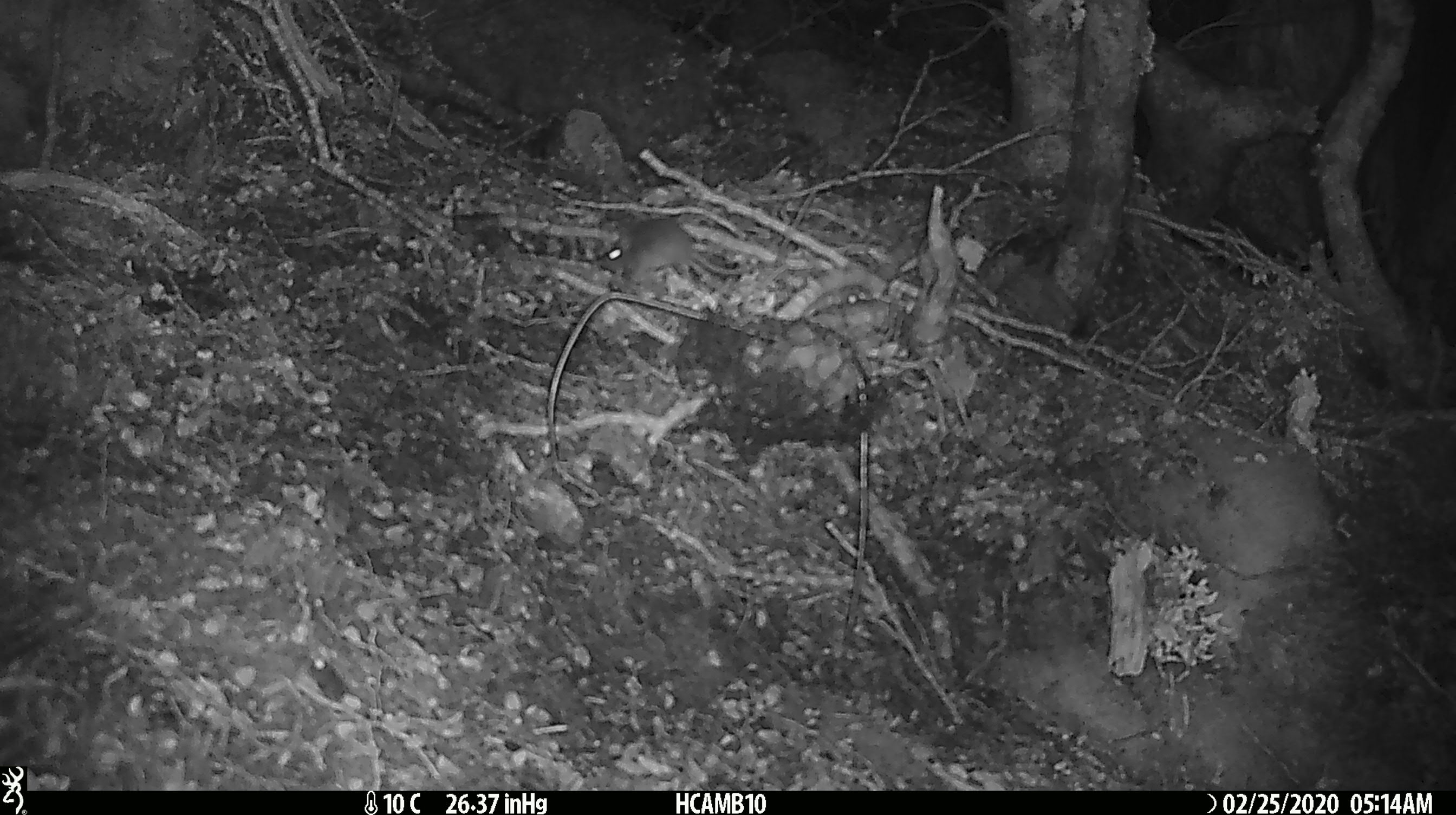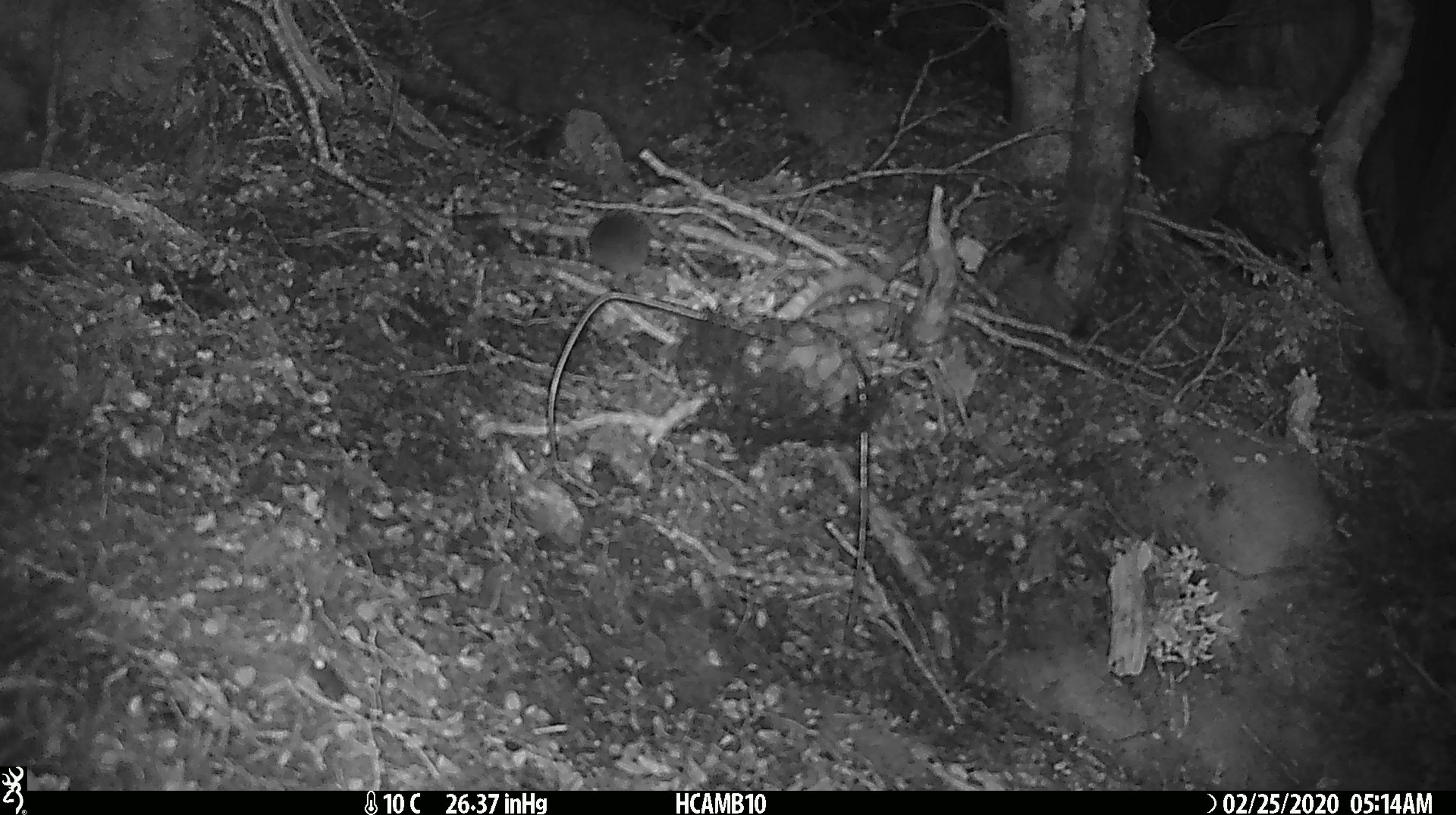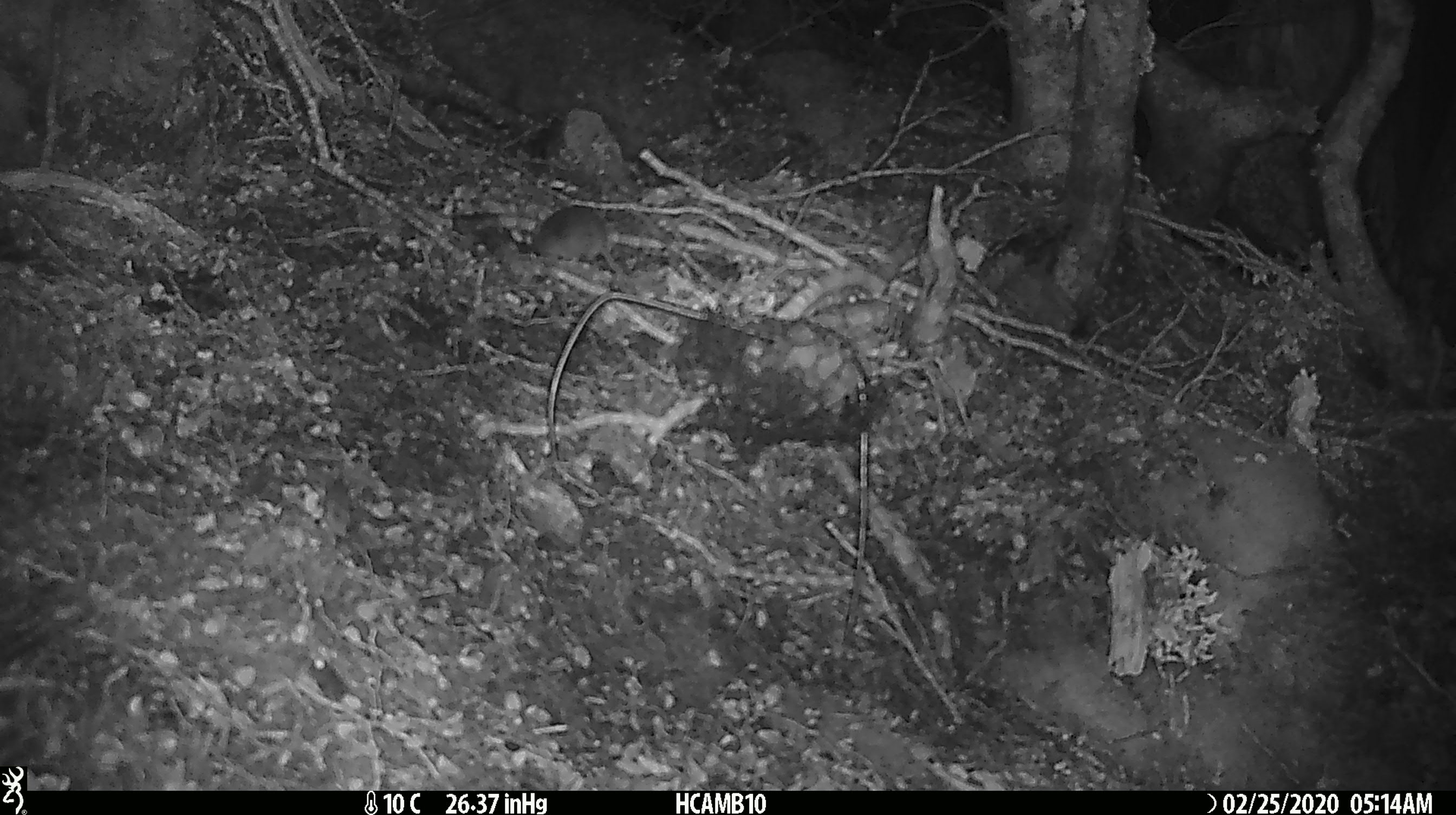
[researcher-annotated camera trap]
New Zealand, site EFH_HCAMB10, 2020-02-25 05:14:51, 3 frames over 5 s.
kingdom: Animalia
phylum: Chordata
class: Mammalia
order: Rodentia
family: Muridae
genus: Mus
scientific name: Mus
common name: mouse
Mouse (Mus).